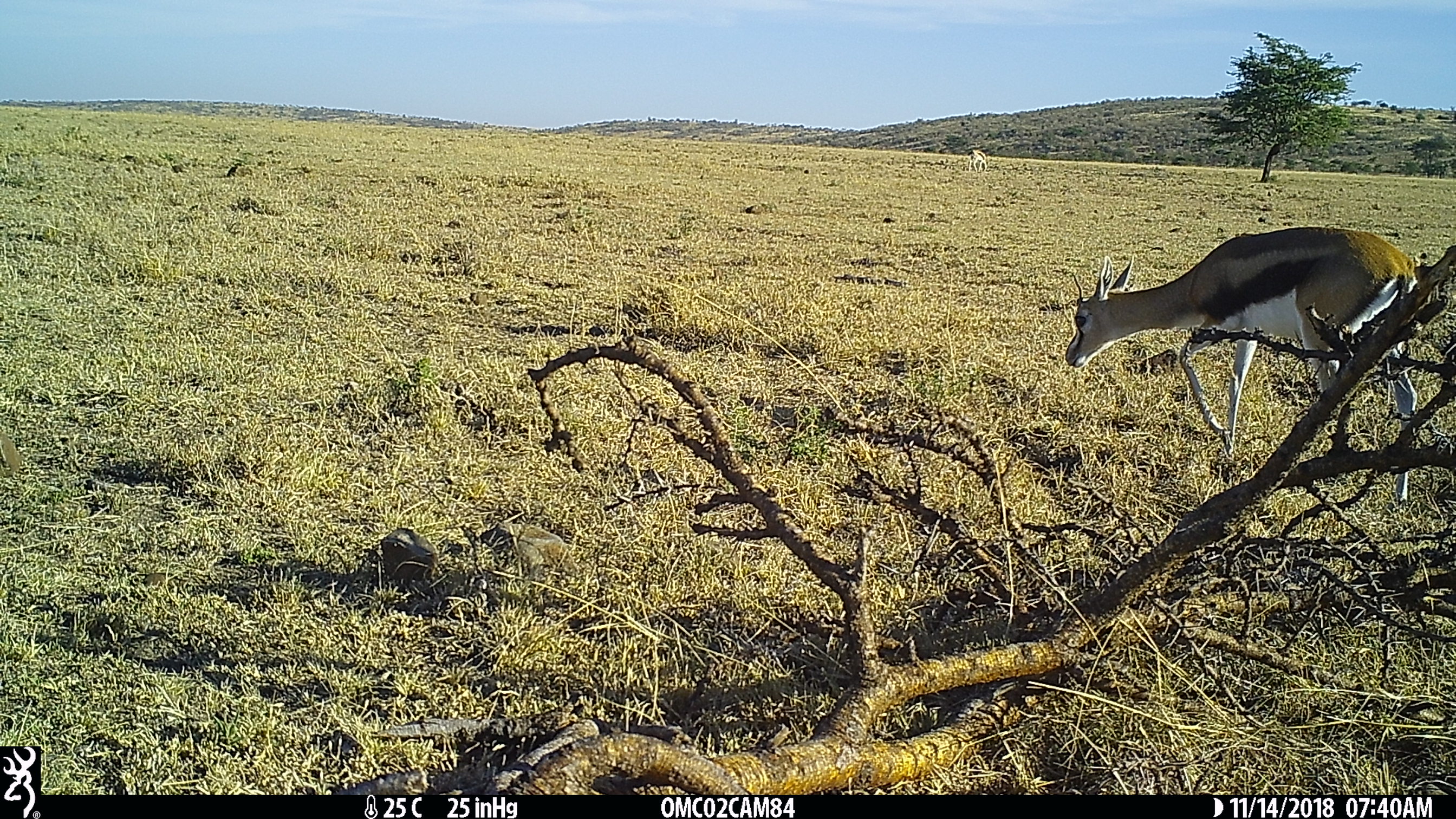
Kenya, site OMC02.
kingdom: Animalia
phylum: Chordata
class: Mammalia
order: Artiodactyla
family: Bovidae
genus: Eudorcas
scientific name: Eudorcas thomsonii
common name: thomon's gazelle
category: gazelle thomsons